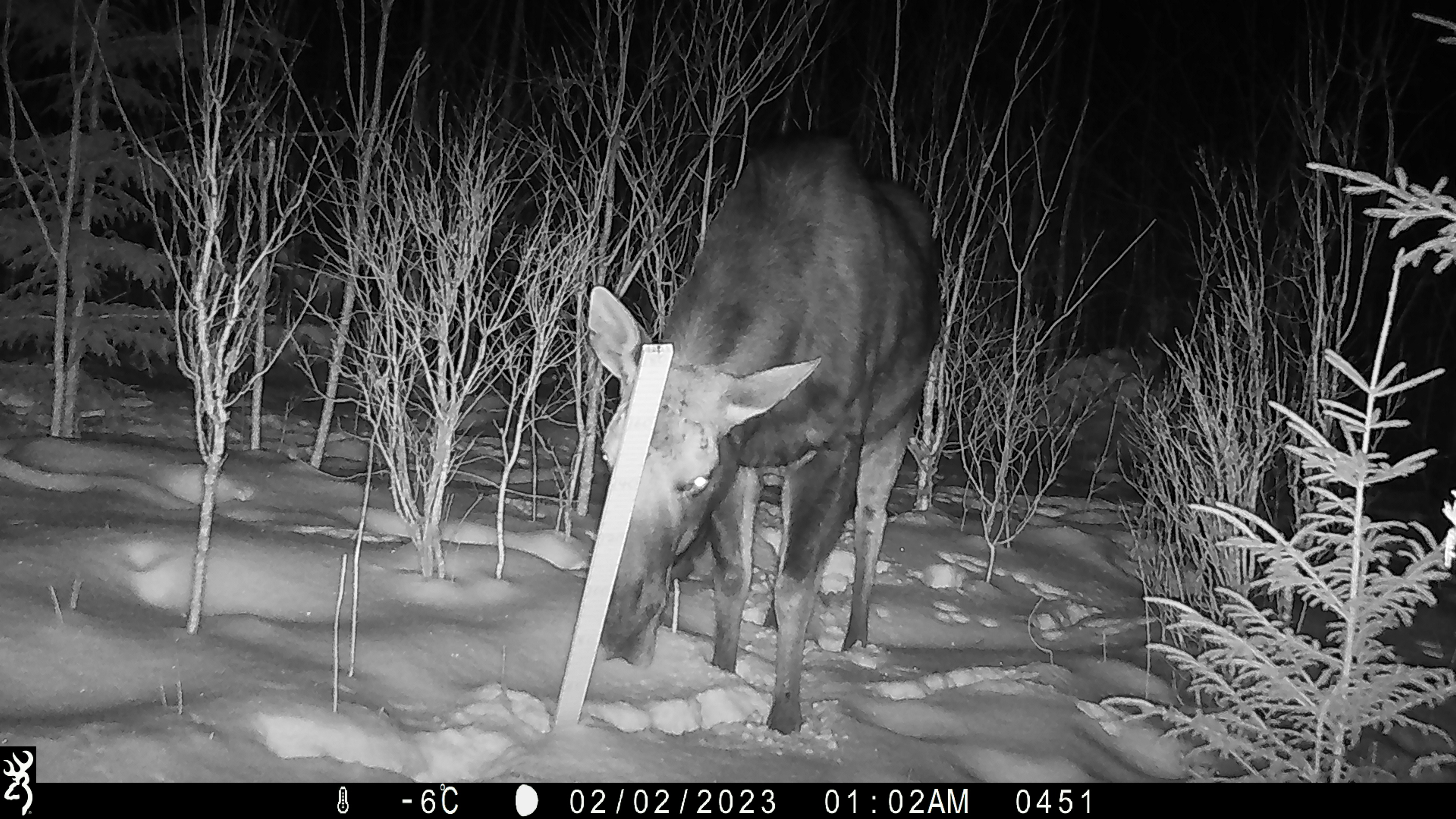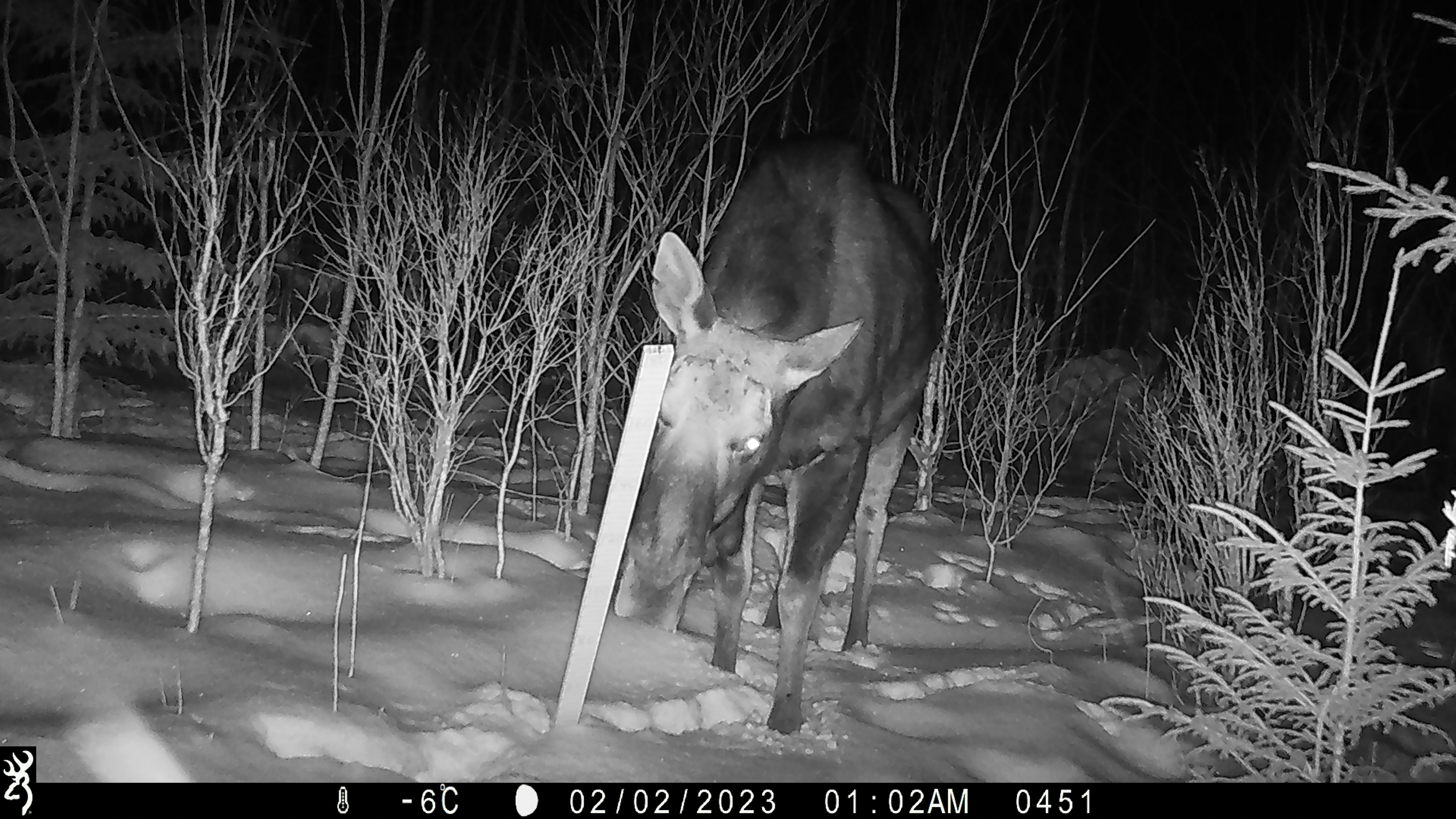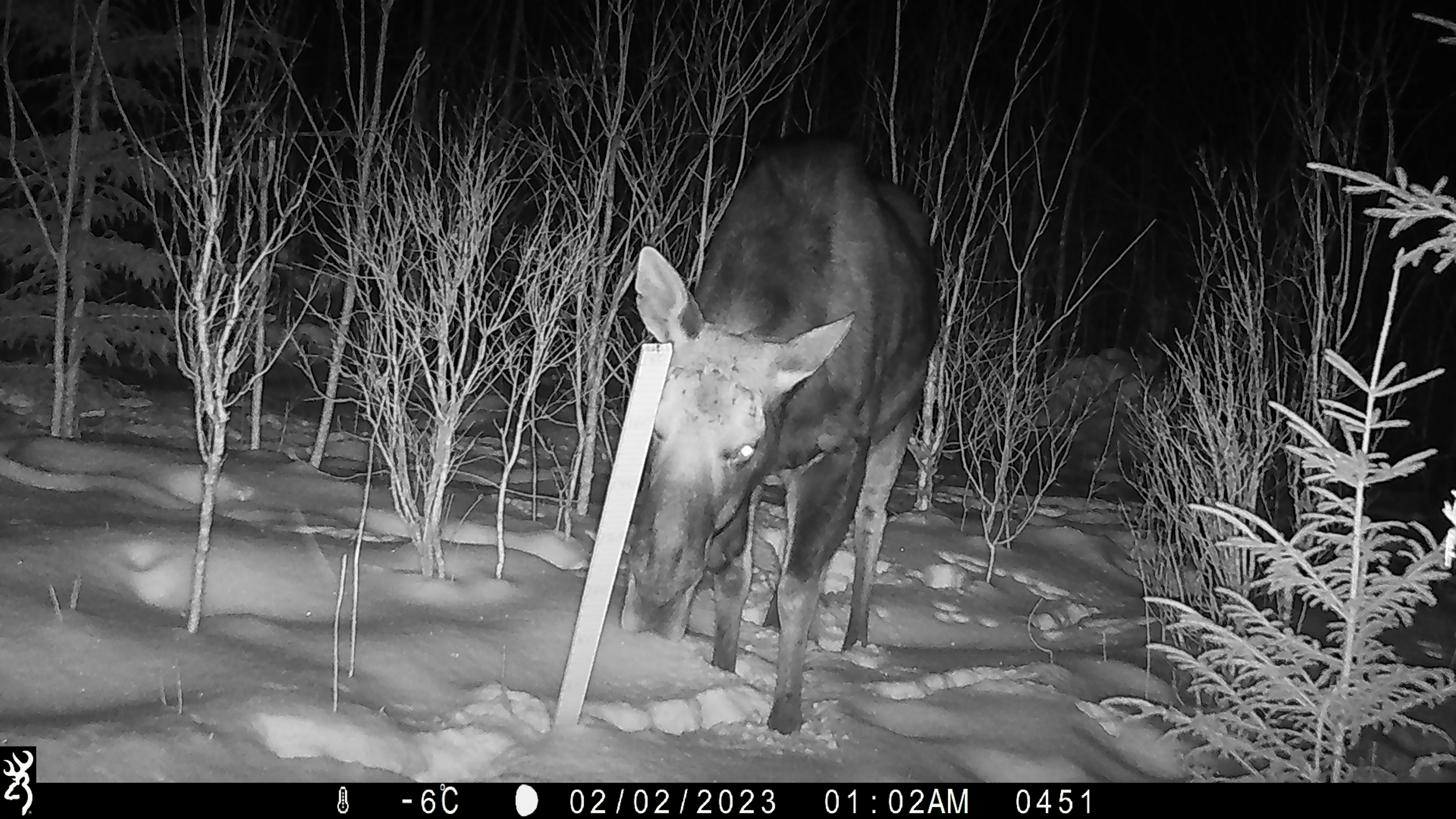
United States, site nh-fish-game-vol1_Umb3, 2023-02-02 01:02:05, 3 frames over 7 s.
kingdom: Animalia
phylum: Chordata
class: Mammalia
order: Artiodactyla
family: Cervidae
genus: Alces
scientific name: Alces alces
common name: moose